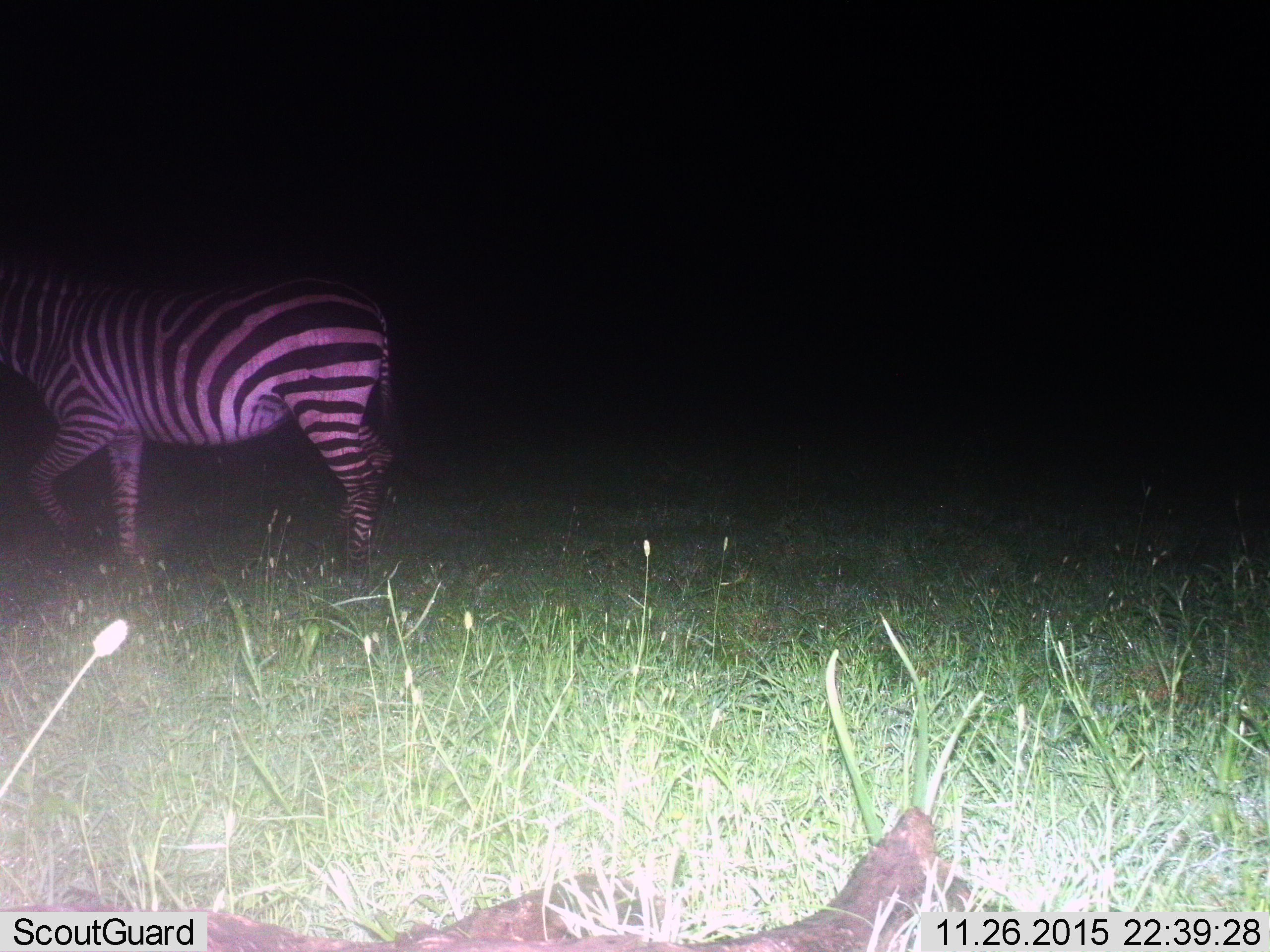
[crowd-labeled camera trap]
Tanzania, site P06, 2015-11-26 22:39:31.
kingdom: Animalia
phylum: Chordata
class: Mammalia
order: Perissodactyla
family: Equidae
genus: Equus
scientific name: Equus quagga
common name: plains zebra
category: zebra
Zebra (plains zebra) (Equus quagga), count 1. Behavior (volunteer vote fractions): standing 50%, resting 0%, moving 60%, interacting 0%. Young present (vote fraction): 0%. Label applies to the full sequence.